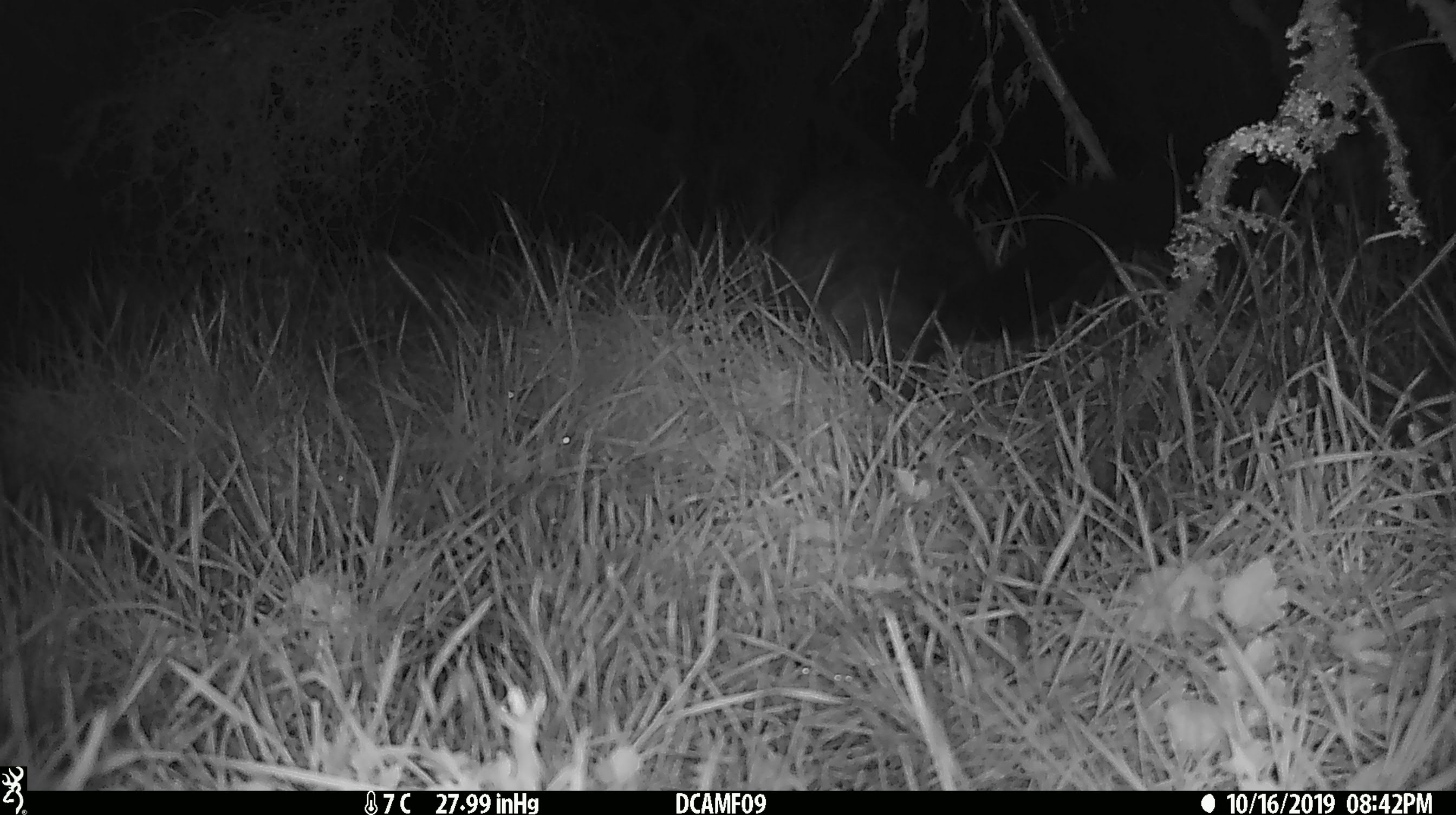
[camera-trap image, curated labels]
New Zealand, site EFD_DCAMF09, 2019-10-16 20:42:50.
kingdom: Animalia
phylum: Chordata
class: Mammalia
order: Diprotodontia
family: Phalangeridae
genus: Trichosurus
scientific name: Trichosurus vulpecula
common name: common brushtail possum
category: possum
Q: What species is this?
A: Possum (common brushtail possum) (Trichosurus vulpecula).